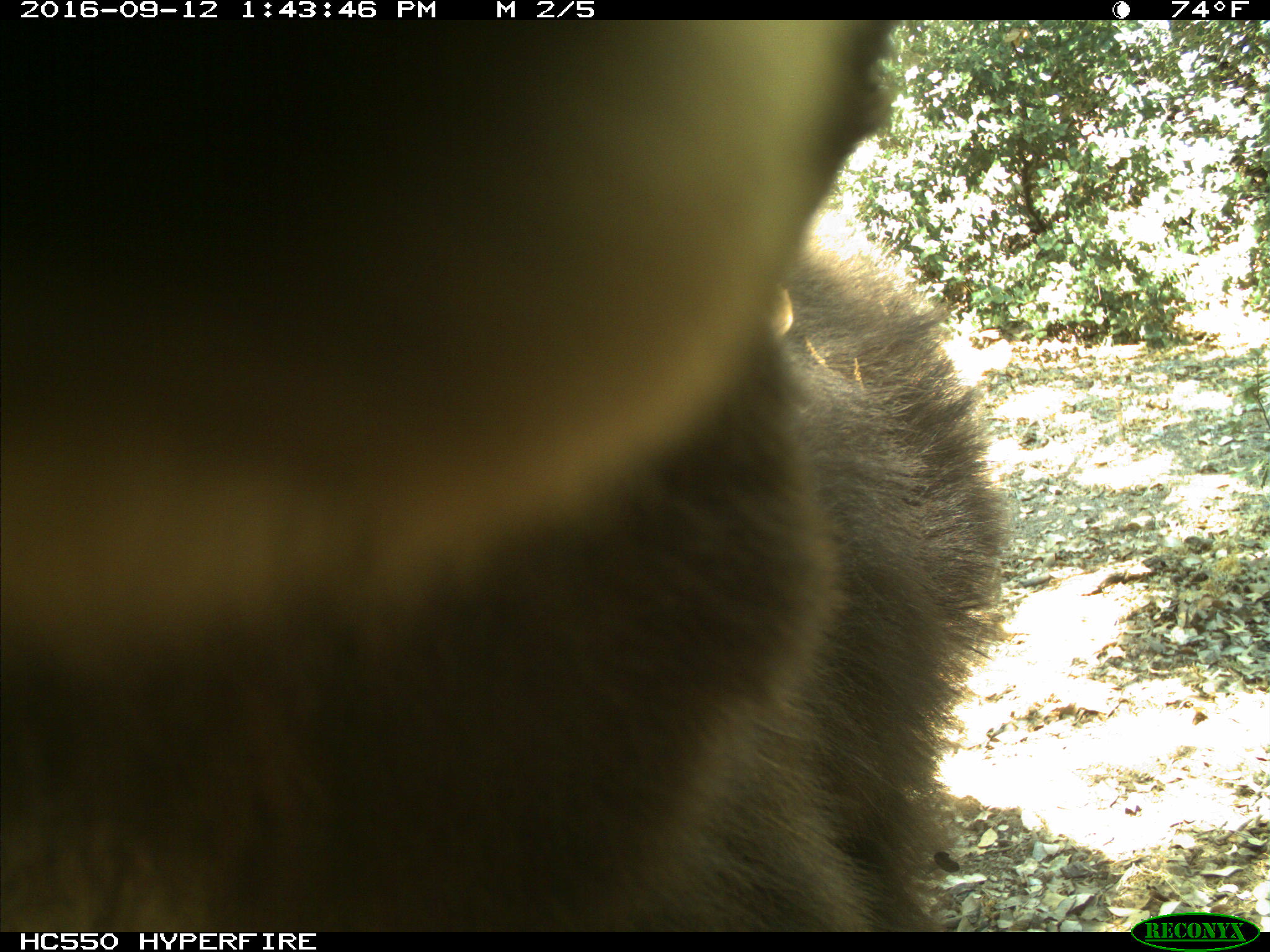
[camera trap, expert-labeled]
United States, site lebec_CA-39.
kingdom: Animalia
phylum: Chordata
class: Mammalia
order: Carnivora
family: Ursidae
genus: Ursus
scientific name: Ursus americanus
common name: american black bear